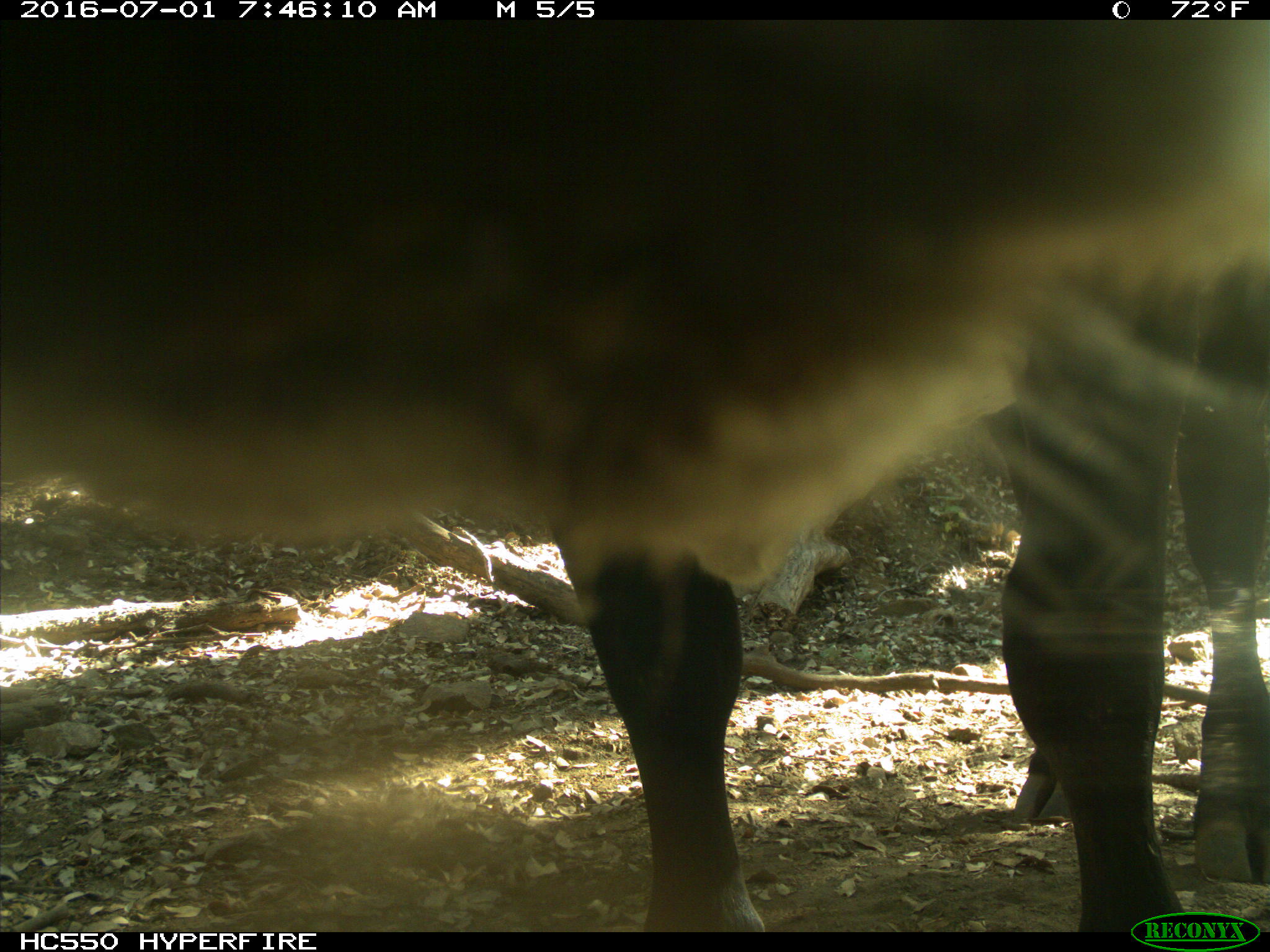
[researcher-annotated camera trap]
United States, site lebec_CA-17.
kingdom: Animalia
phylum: Chordata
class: Mammalia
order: Artiodactyla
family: Bovidae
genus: Bos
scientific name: Bos taurus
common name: domestic cow